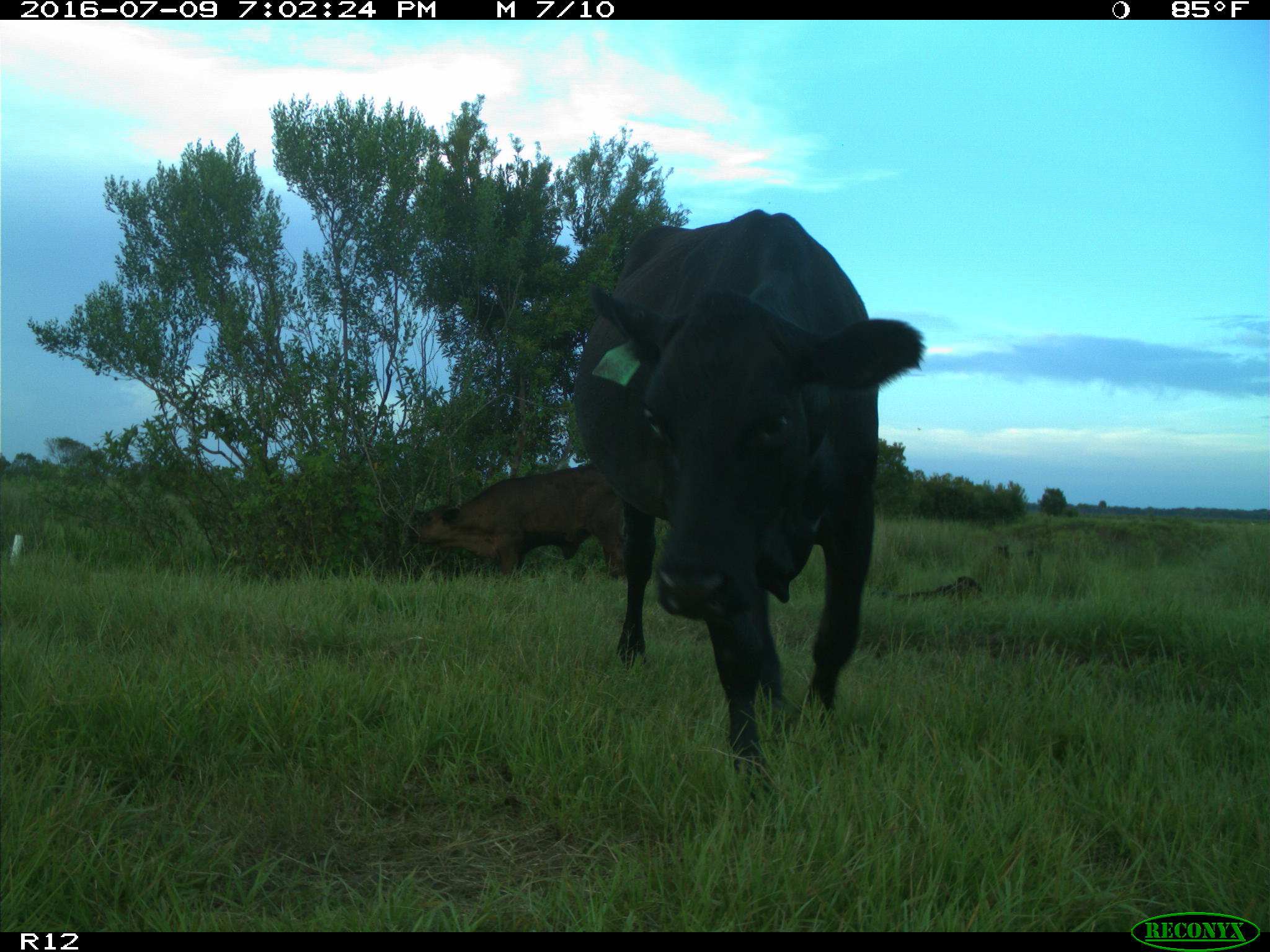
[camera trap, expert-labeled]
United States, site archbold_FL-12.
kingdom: Animalia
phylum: Chordata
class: Mammalia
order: Artiodactyla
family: Bovidae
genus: Bos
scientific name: Bos taurus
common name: domestic cow